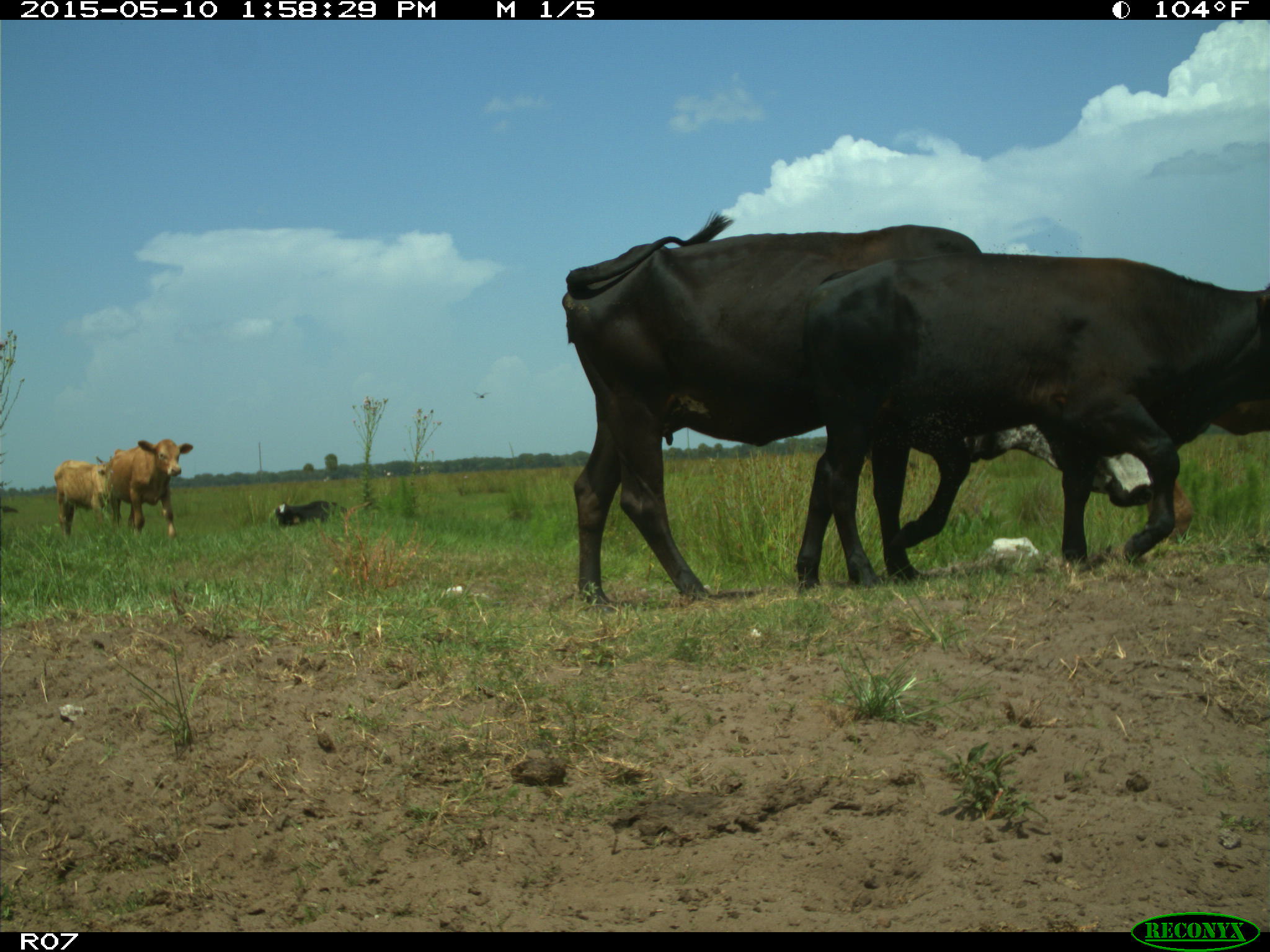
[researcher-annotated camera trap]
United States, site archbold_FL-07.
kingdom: Animalia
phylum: Chordata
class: Mammalia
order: Artiodactyla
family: Bovidae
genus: Bos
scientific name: Bos taurus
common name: domestic cow